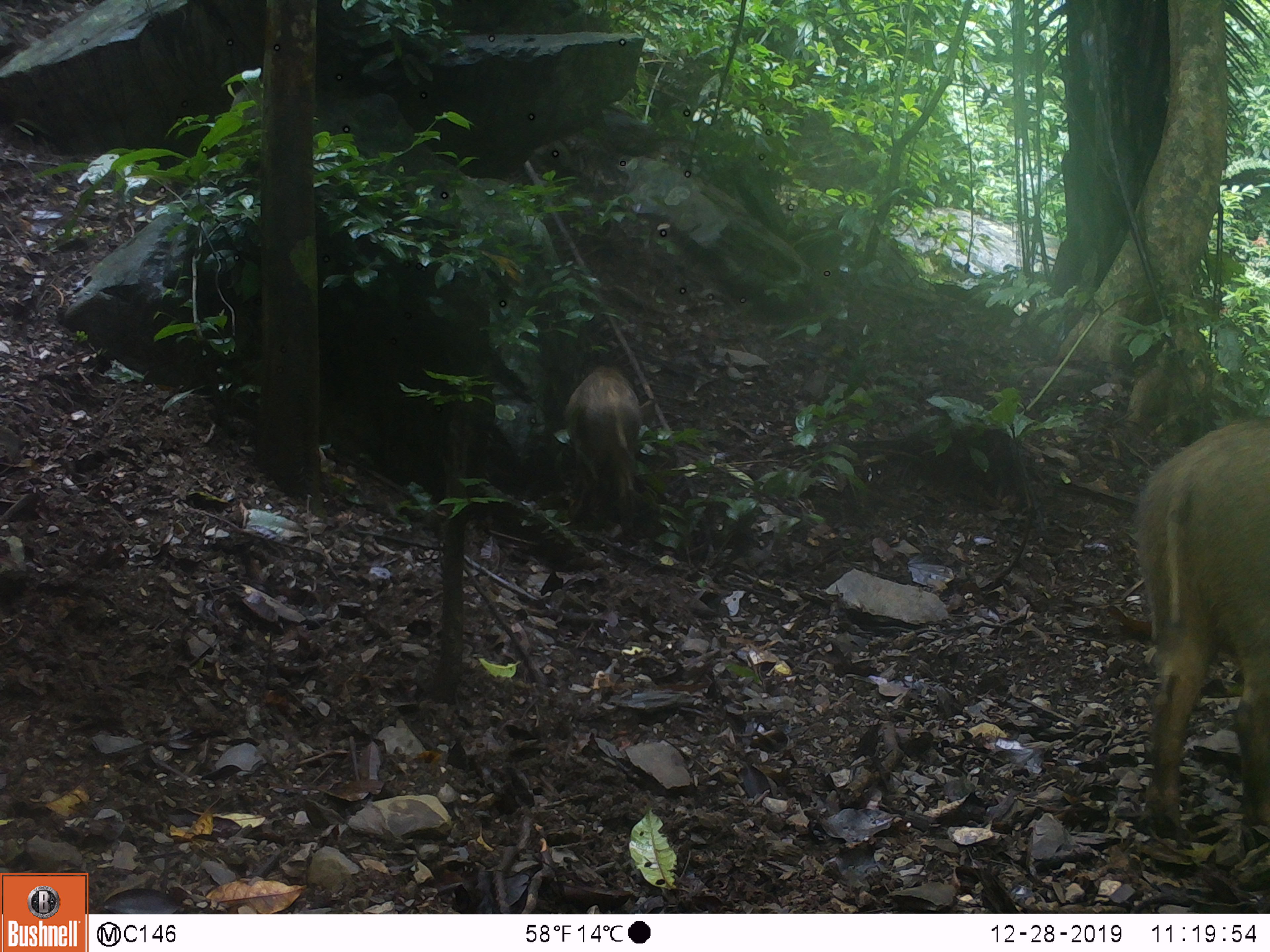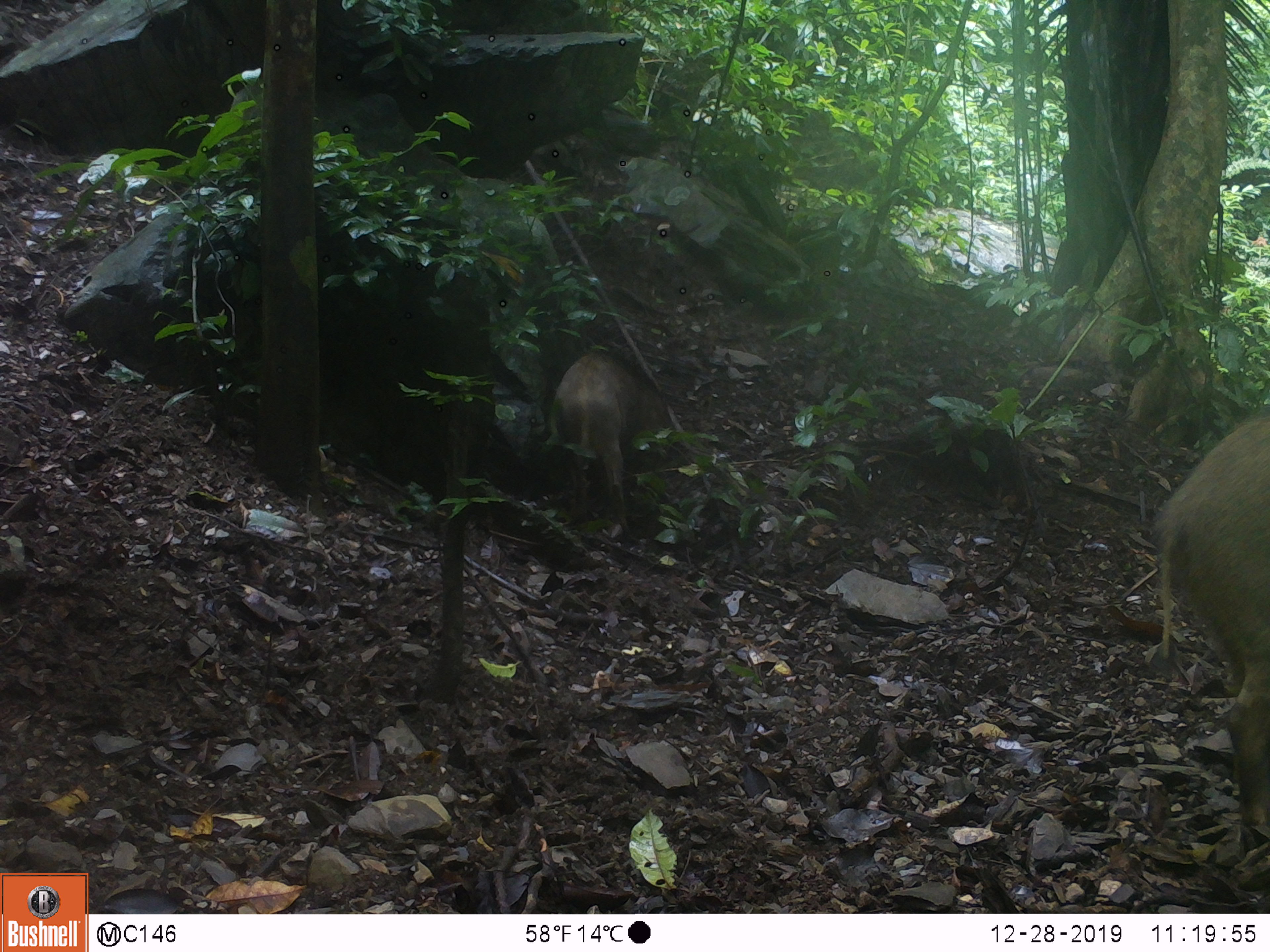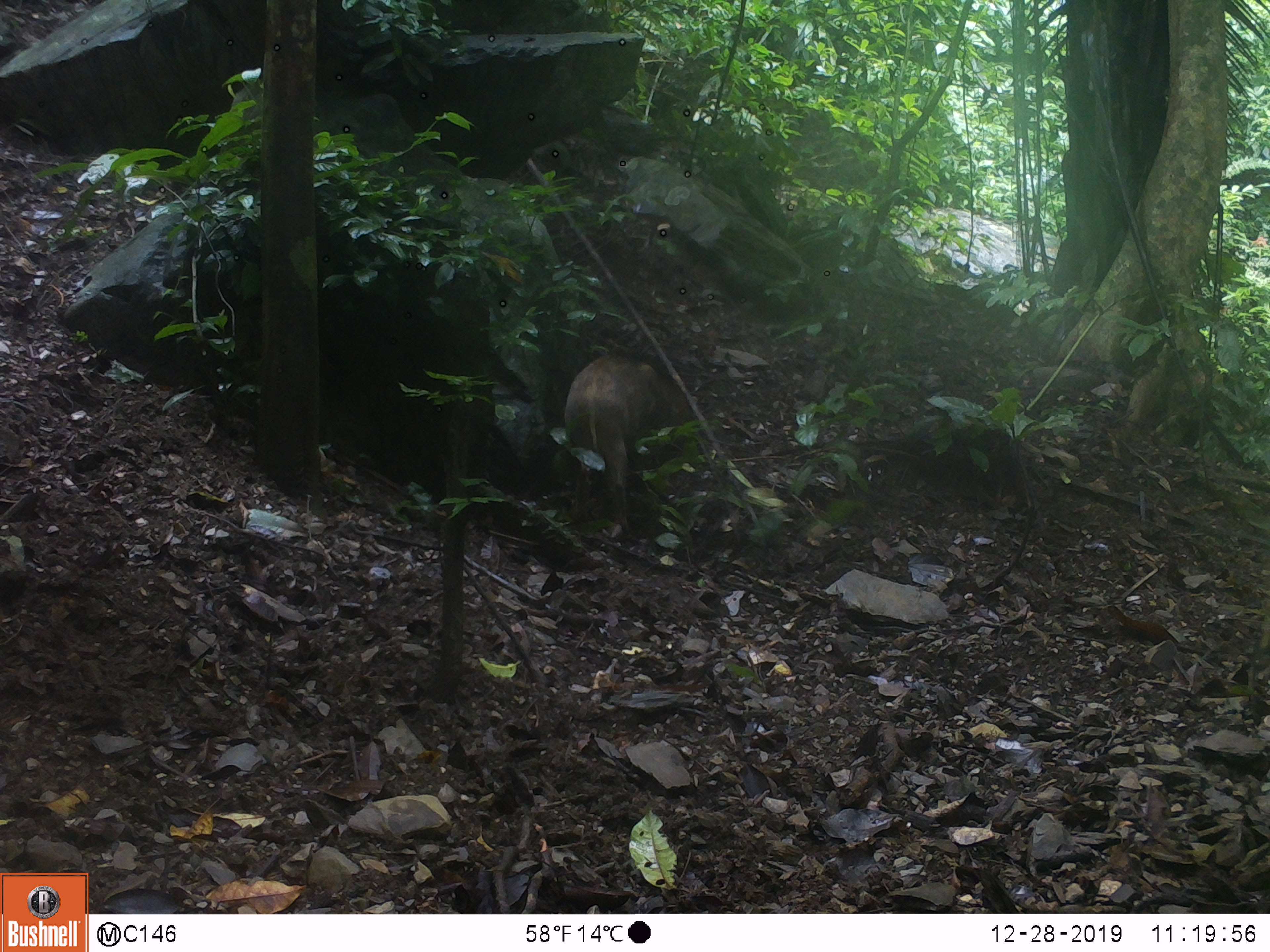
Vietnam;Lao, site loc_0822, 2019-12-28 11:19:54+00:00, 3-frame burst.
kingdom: Animalia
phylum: Chordata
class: Mammalia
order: Artiodactyla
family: Suidae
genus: Sus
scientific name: Sus scrofa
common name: eurasian wild pig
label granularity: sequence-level